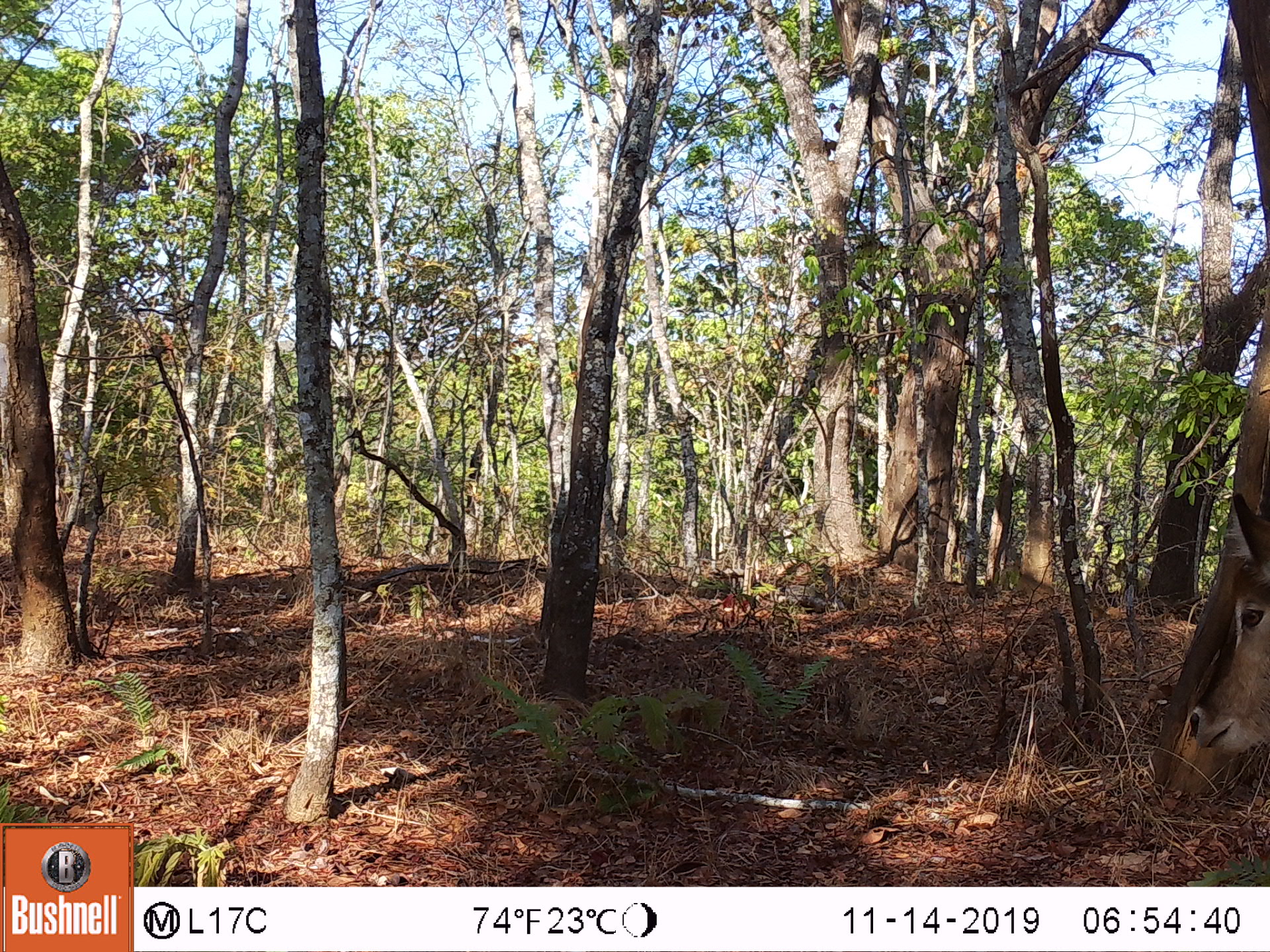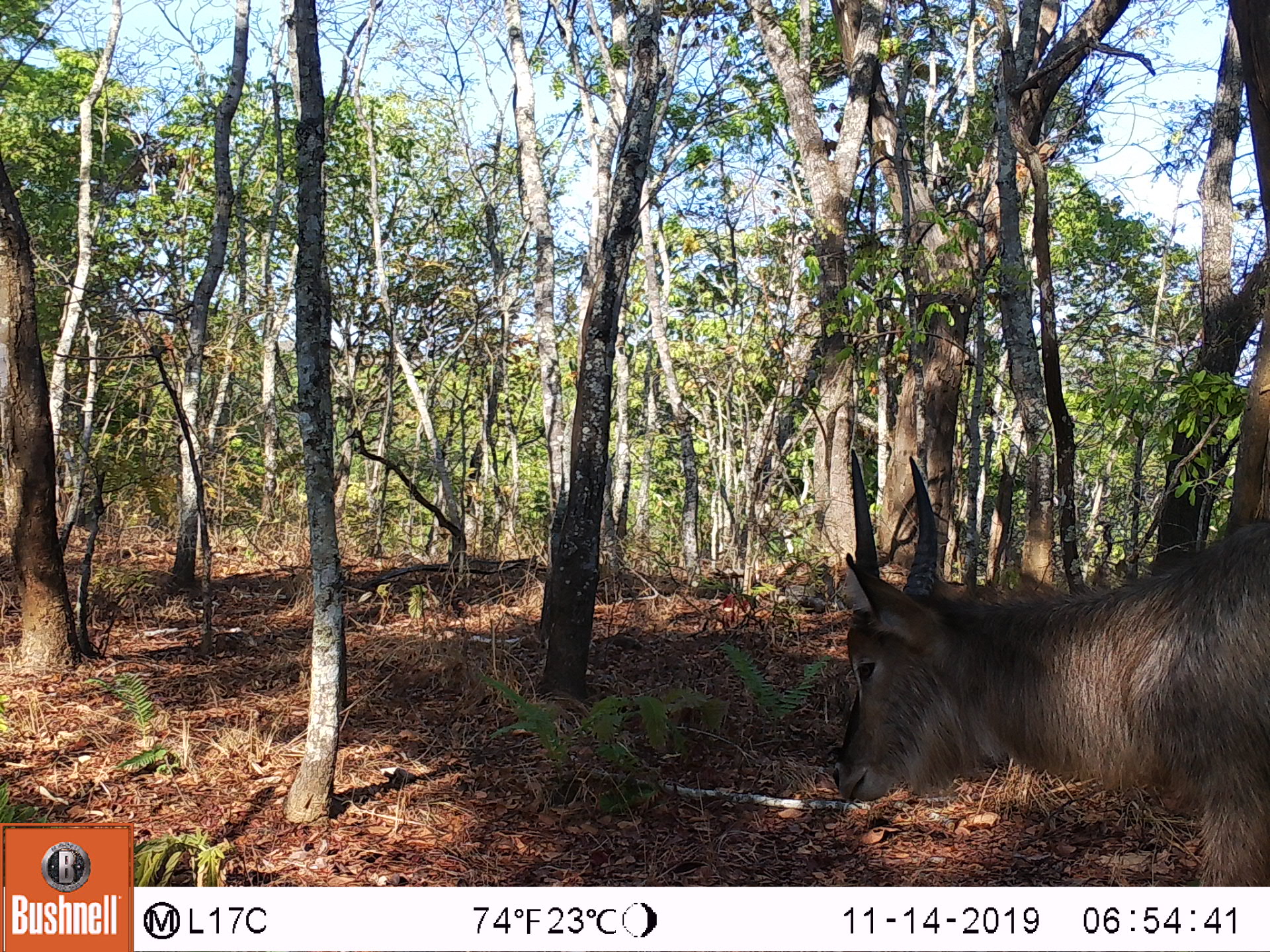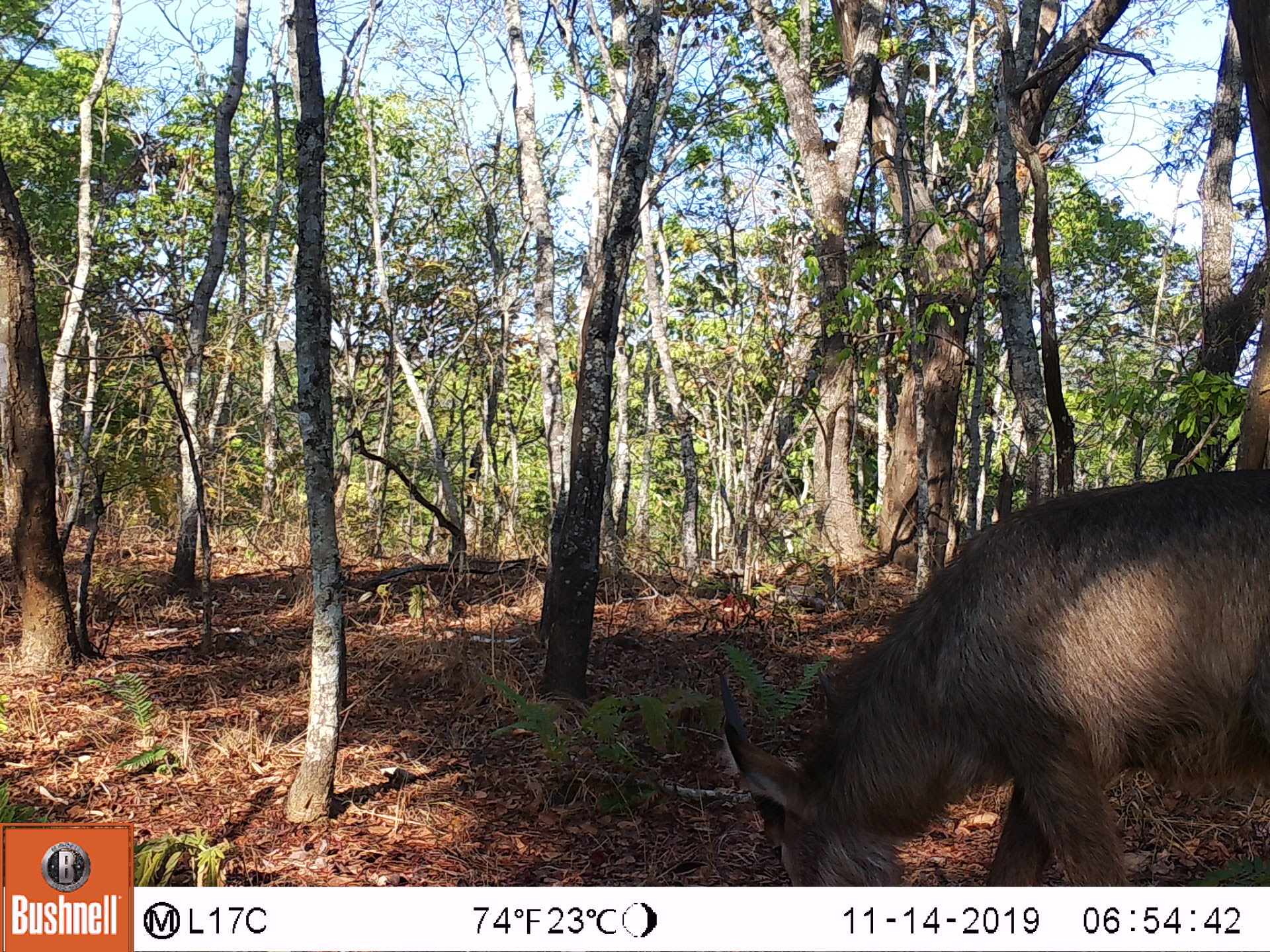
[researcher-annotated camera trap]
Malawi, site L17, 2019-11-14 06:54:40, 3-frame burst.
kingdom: Animalia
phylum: Chordata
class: Mammalia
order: Artiodactyla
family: Bovidae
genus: Kobus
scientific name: Kobus ellipsiprymnus ellipsiprymnus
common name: common waterbuck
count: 1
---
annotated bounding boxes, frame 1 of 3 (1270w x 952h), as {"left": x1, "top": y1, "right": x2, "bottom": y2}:
common waterbuck: {"left": 1180, "top": 488, "right": 1265, "bottom": 772}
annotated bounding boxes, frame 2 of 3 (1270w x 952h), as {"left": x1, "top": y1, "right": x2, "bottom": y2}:
common waterbuck: {"left": 818, "top": 444, "right": 1270, "bottom": 878}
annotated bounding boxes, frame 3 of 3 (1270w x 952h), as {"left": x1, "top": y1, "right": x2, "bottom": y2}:
common waterbuck: {"left": 701, "top": 463, "right": 1266, "bottom": 880}